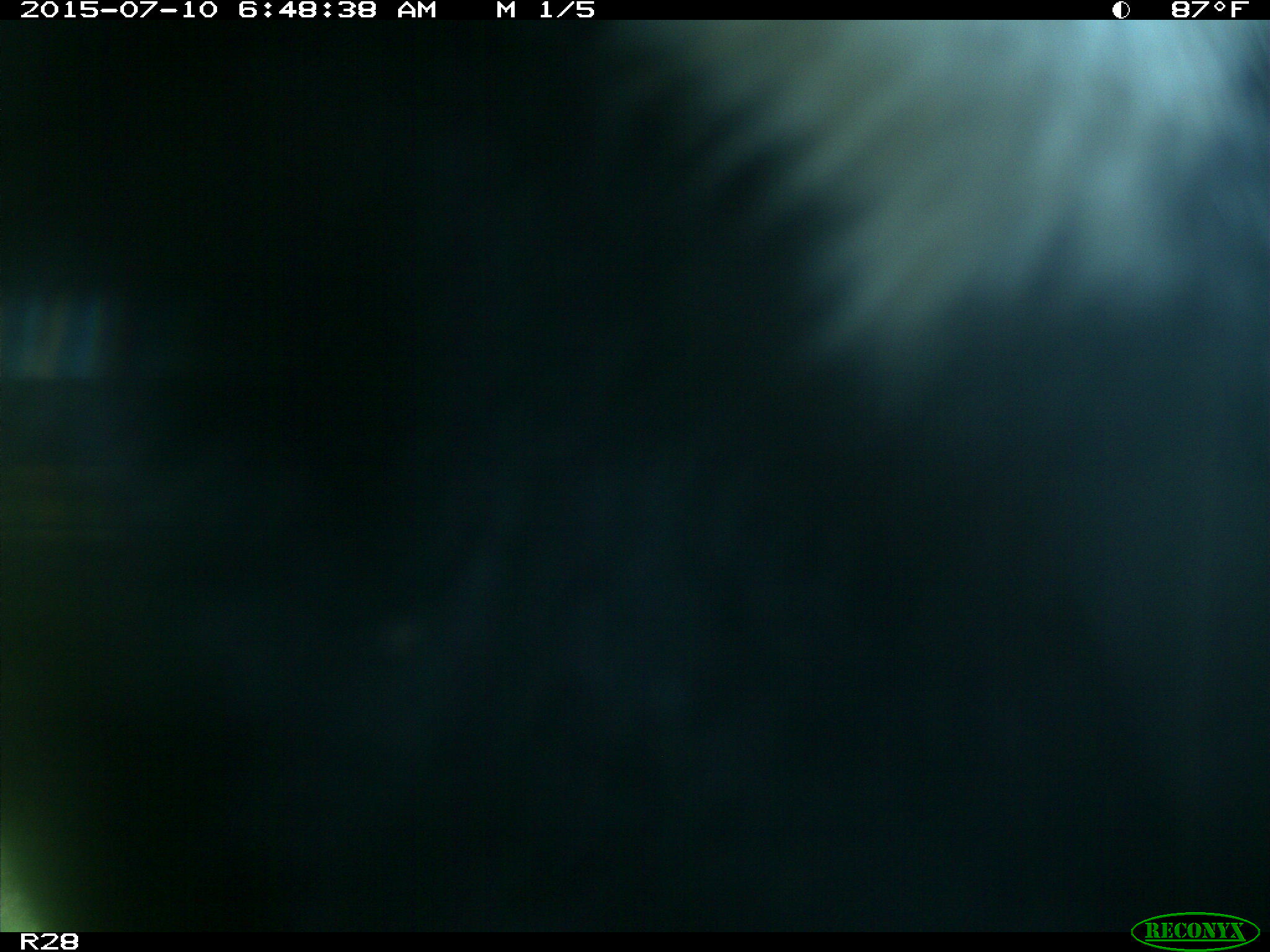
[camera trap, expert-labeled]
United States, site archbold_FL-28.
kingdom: Animalia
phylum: Chordata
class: Mammalia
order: Artiodactyla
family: Bovidae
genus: Bos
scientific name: Bos taurus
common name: domestic cow